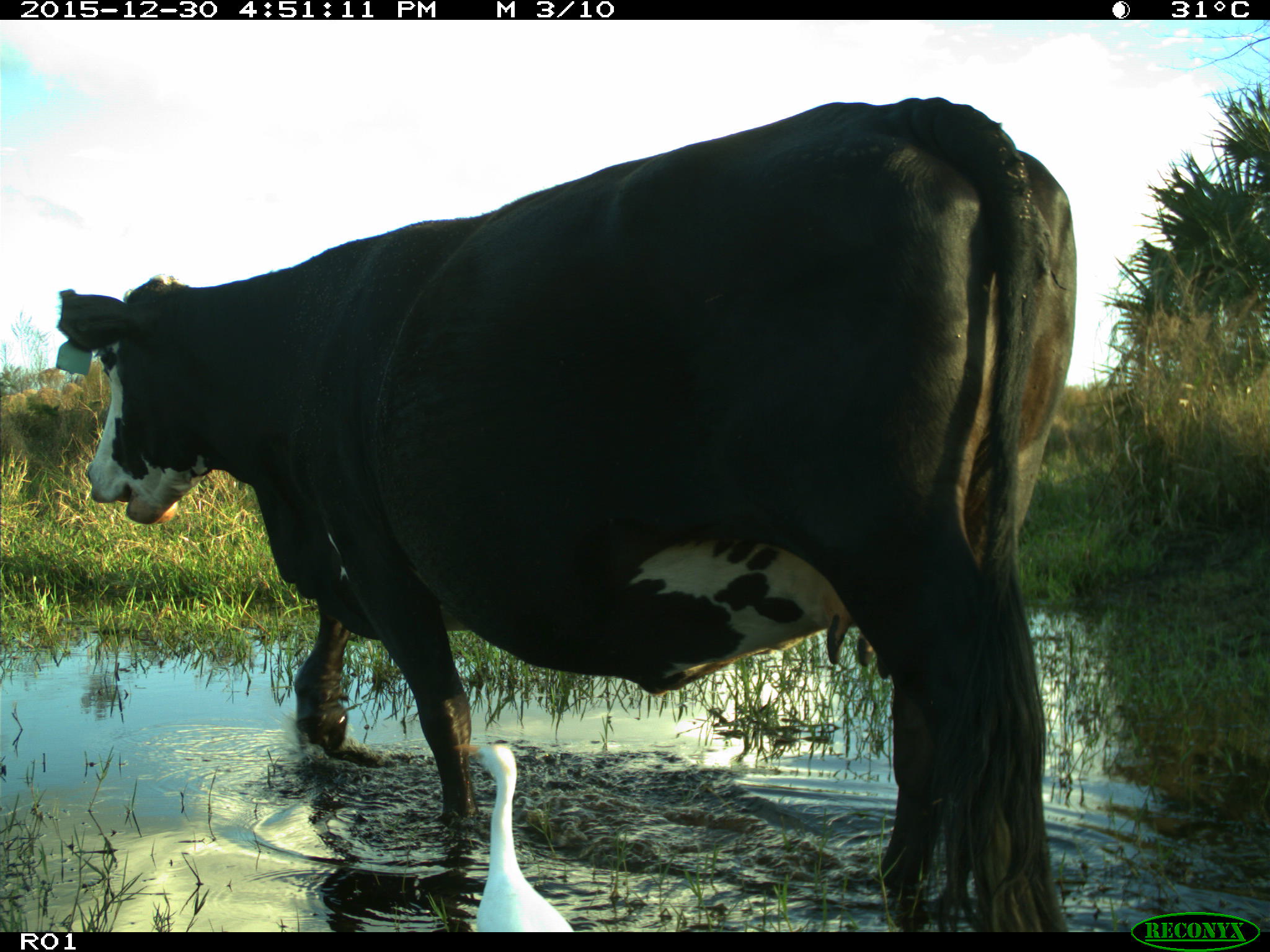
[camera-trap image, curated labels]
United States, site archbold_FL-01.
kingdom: Animalia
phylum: Chordata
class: Mammalia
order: Artiodactyla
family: Bovidae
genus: Bos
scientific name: Bos taurus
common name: domestic cow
Bos taurus (domestic cow).